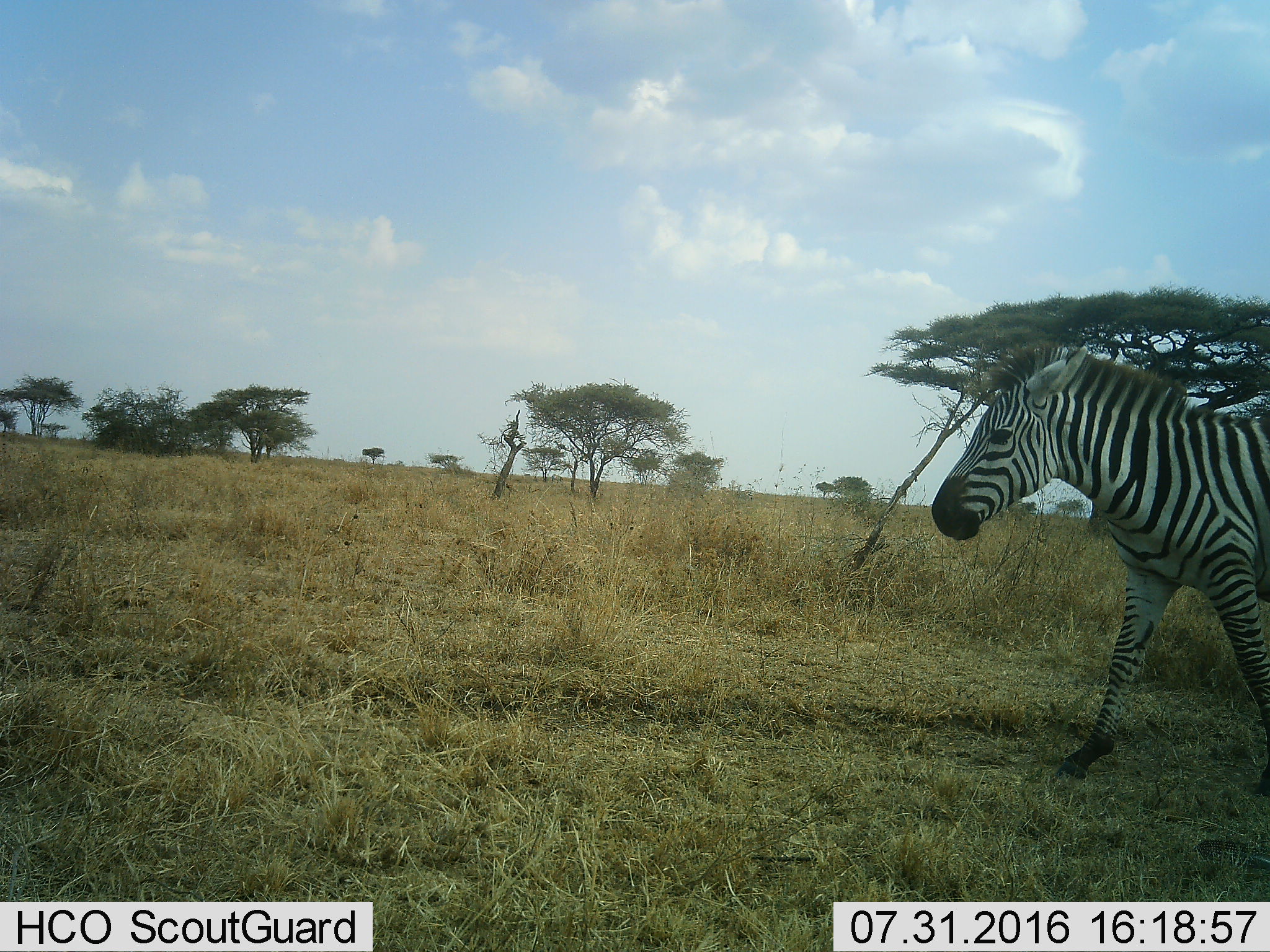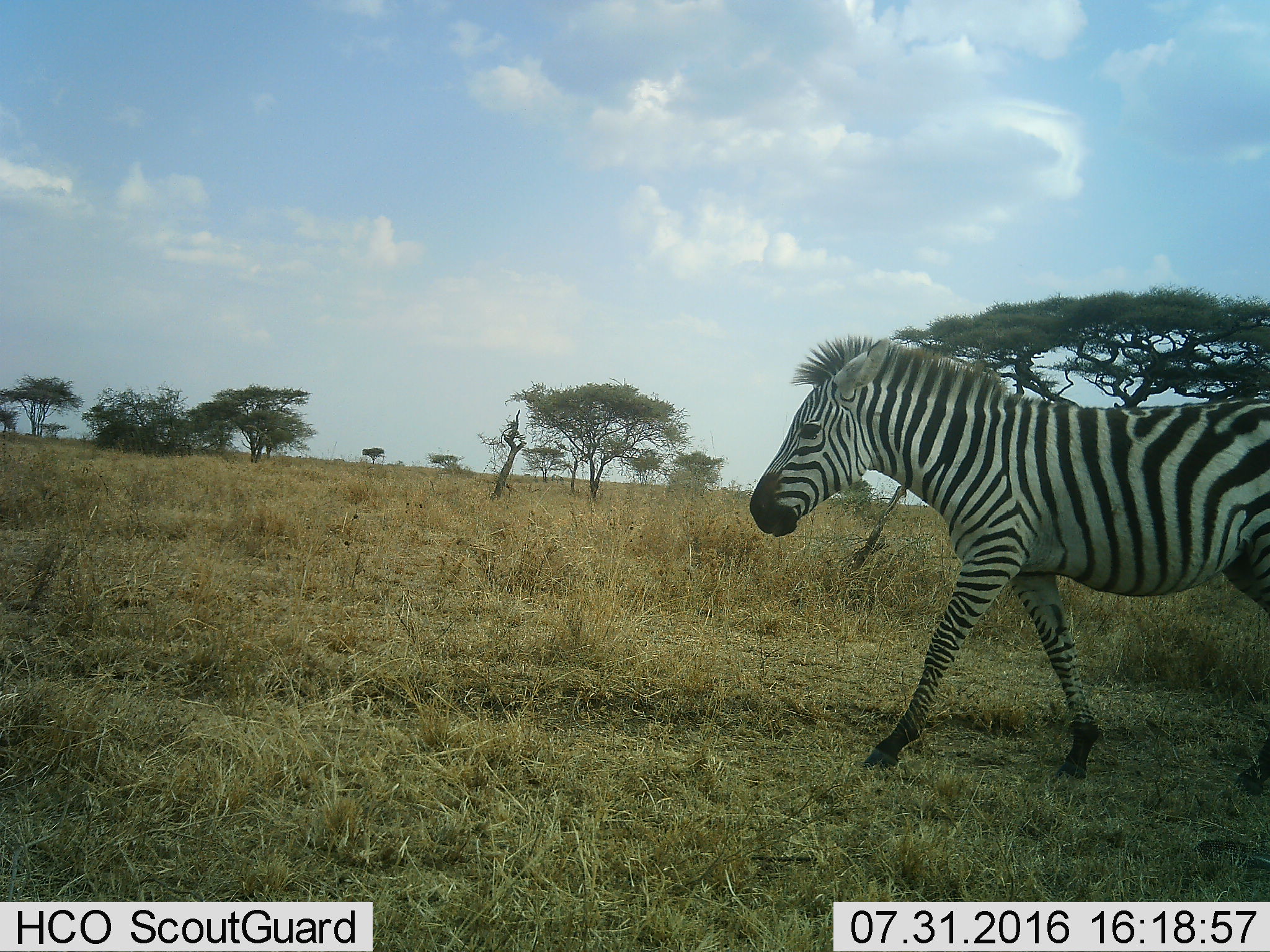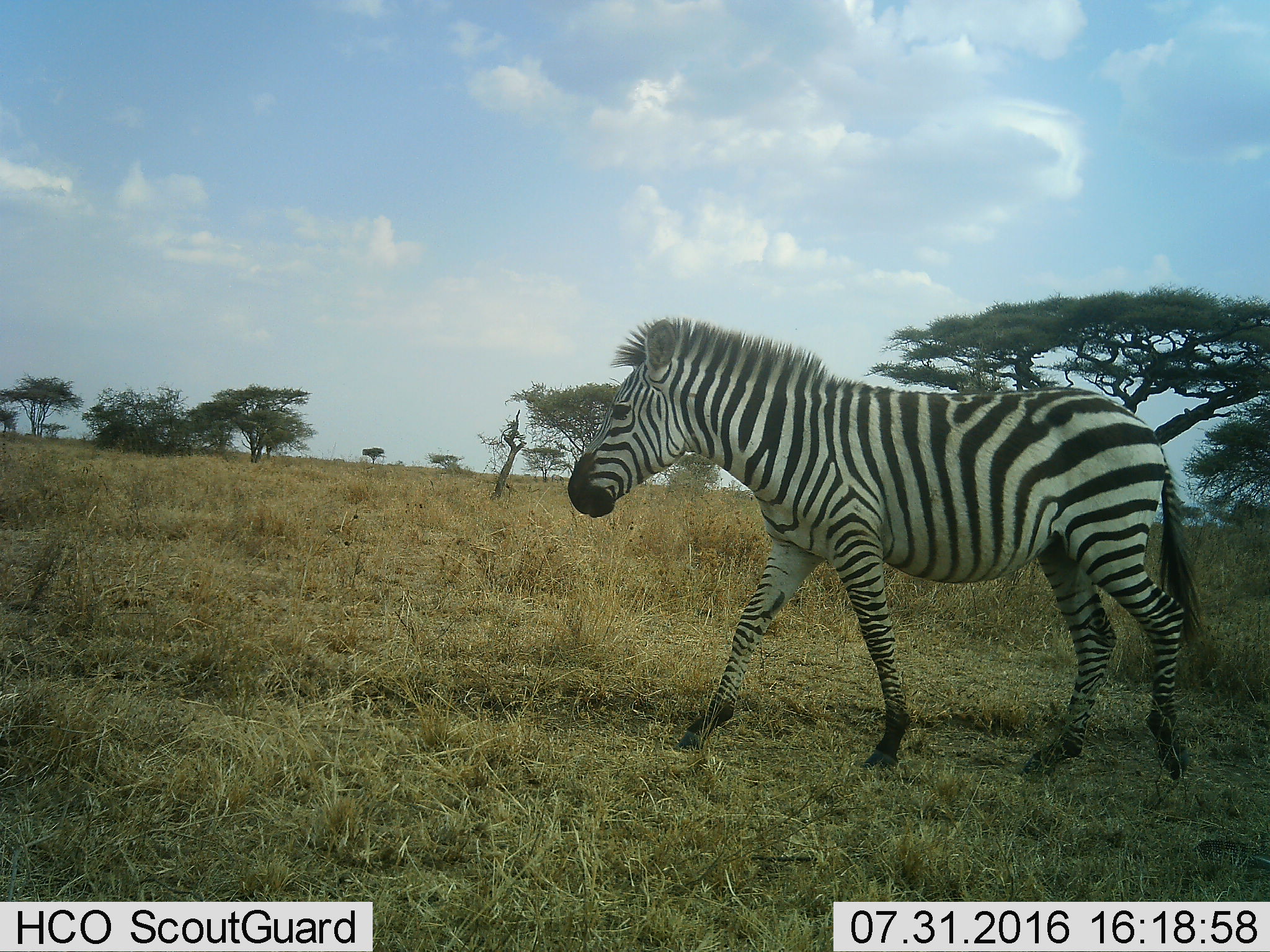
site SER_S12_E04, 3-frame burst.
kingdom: Animalia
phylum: Chordata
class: Mammalia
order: Perissodactyla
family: Equidae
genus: Equus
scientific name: Equus quagga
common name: plains zebra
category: zebraplains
Zebraplains (plains zebra) (Equus quagga), count 1. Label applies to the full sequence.